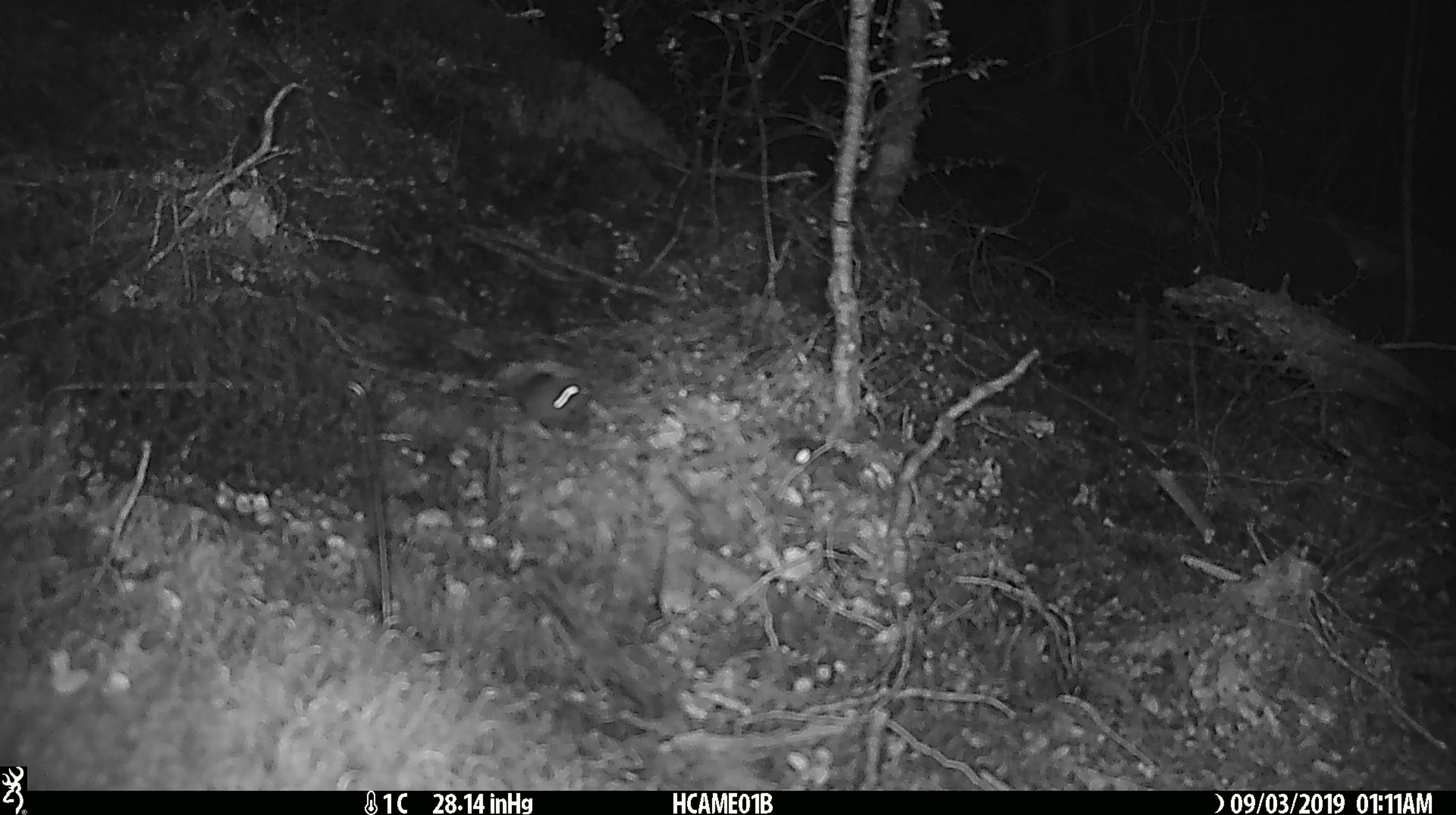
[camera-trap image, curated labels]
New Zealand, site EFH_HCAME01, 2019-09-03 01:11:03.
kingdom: Animalia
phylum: Chordata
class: Mammalia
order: Rodentia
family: Muridae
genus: Mus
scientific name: Mus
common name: mouse